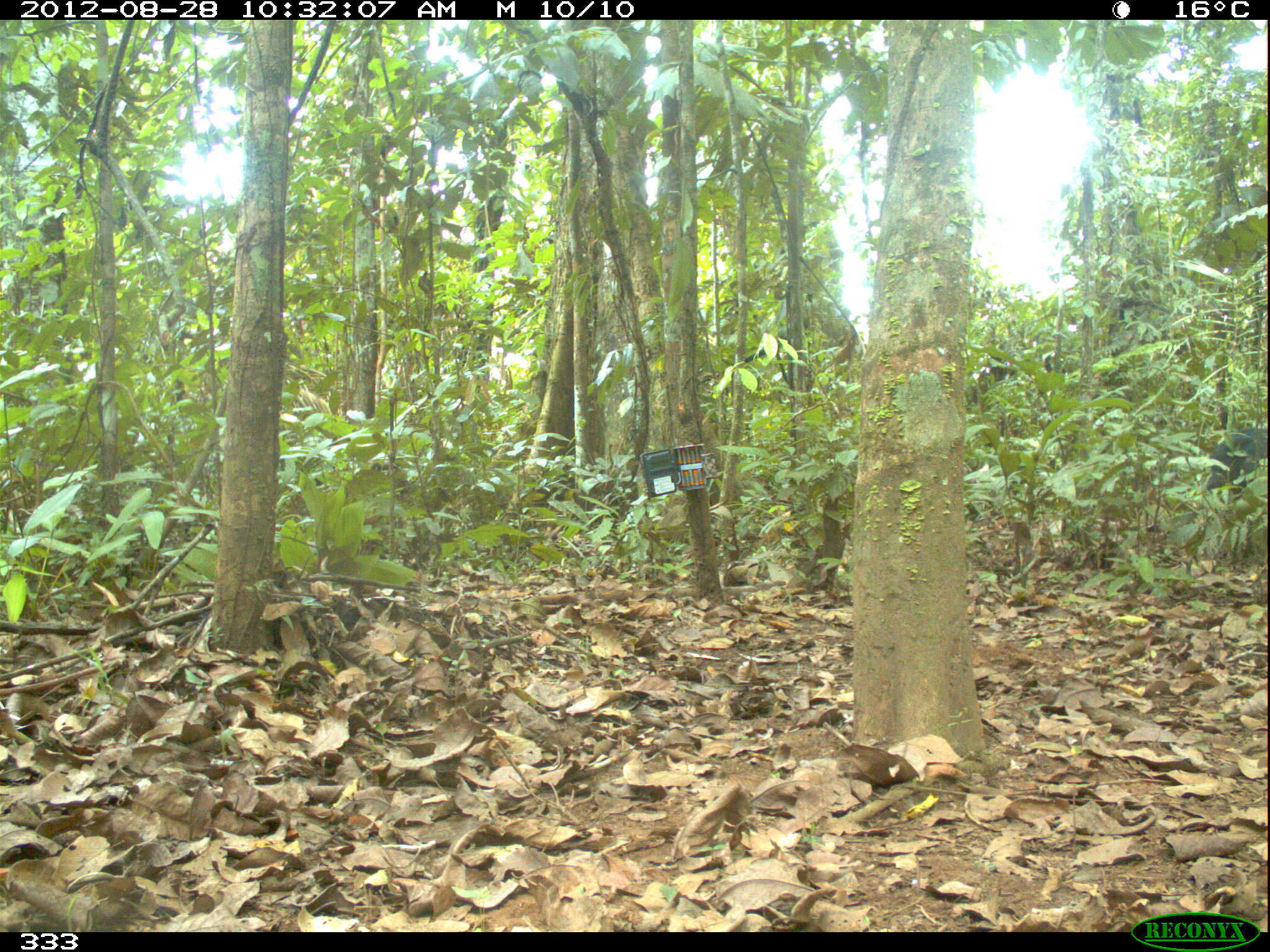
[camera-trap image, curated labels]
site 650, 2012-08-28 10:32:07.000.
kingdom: Animalia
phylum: Chordata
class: Mammalia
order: Artiodactyla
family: Tayassuidae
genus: Tayassu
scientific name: Tayassu pecari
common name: white-lipped peccary